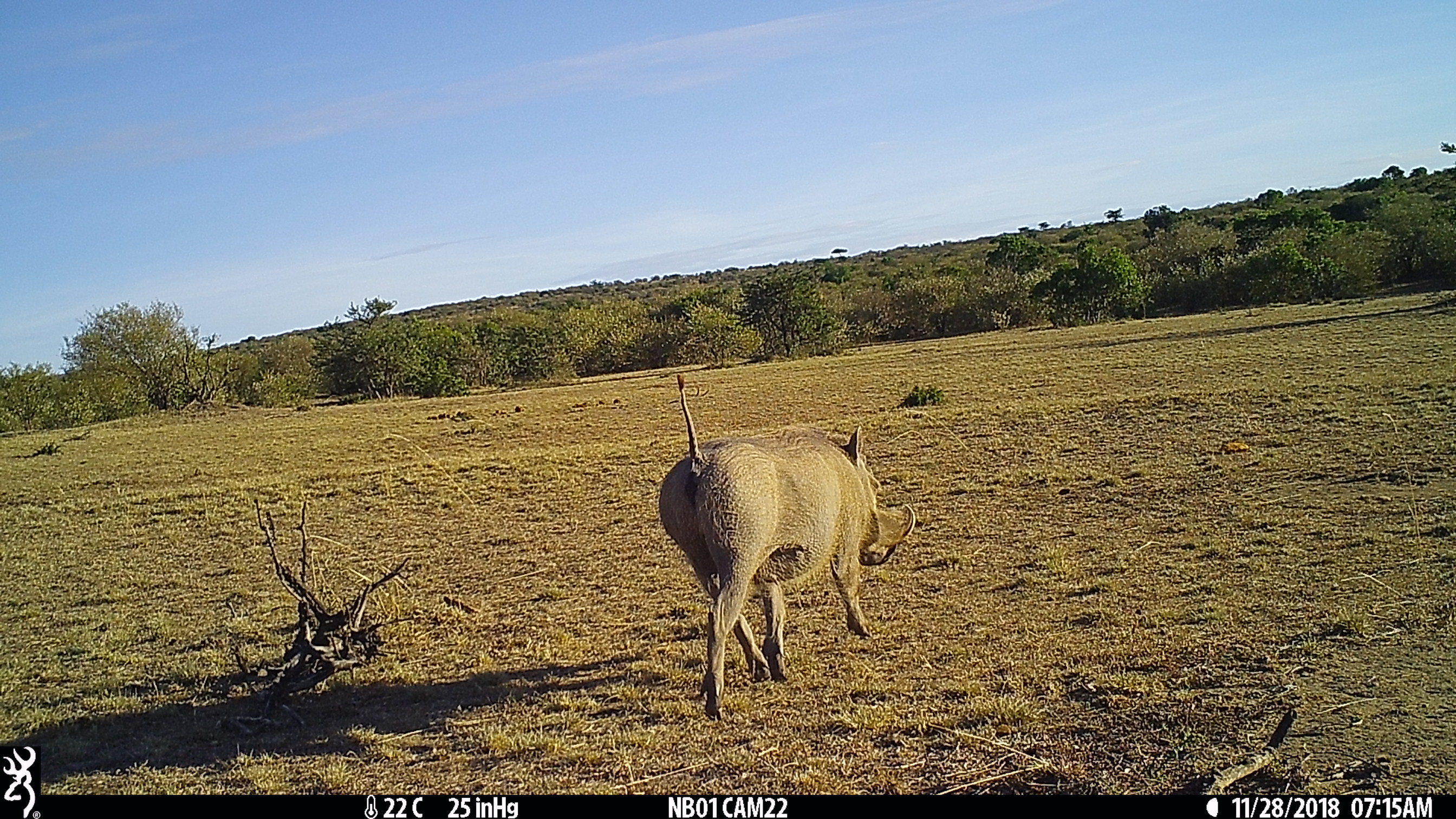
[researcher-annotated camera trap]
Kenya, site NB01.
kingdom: Animalia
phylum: Chordata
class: Mammalia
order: Artiodactyla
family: Suidae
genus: Phacochoerus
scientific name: Phacochoerus africanus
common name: common warthog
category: warthog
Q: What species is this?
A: Warthog (common warthog) (Phacochoerus africanus).